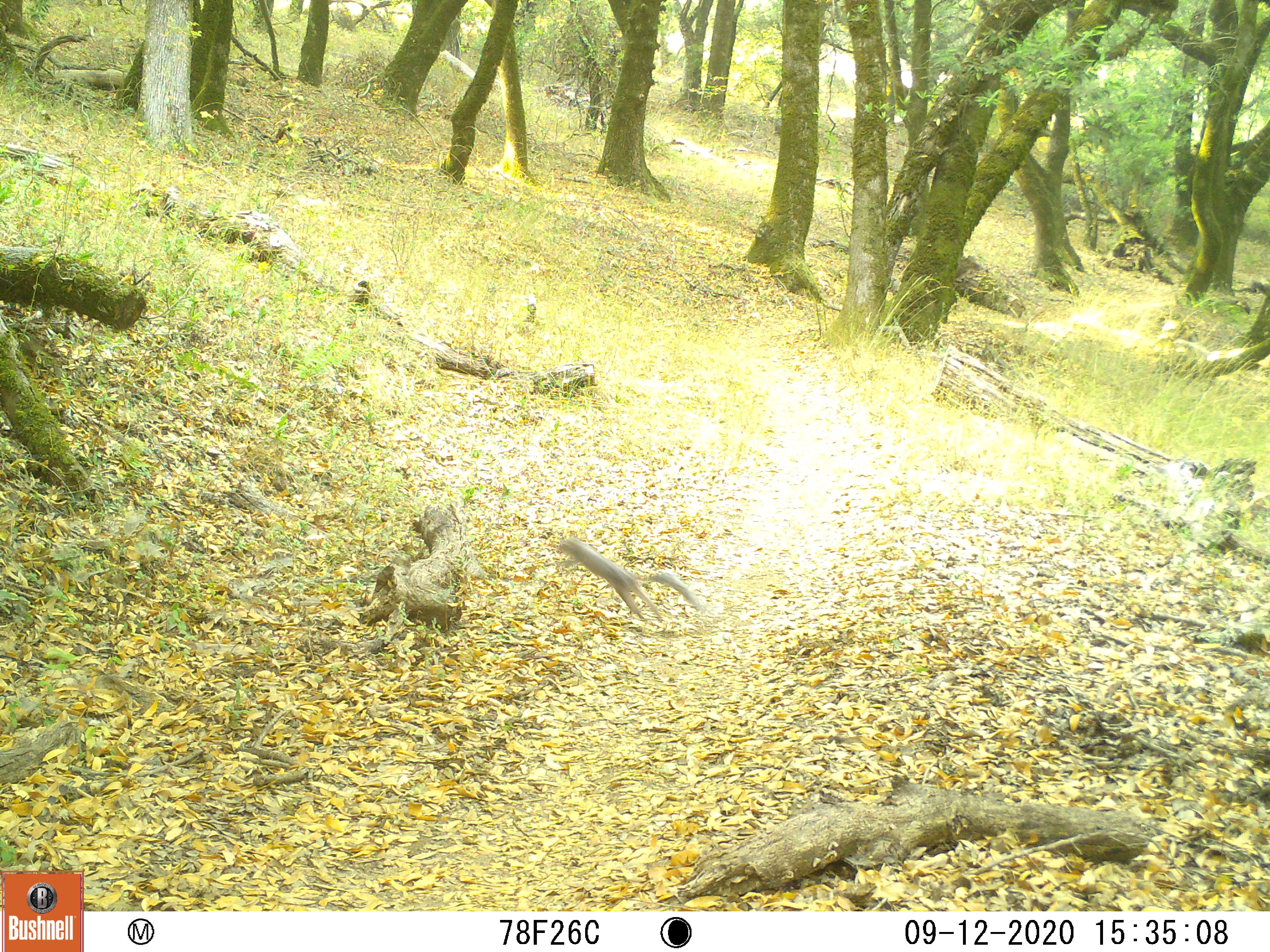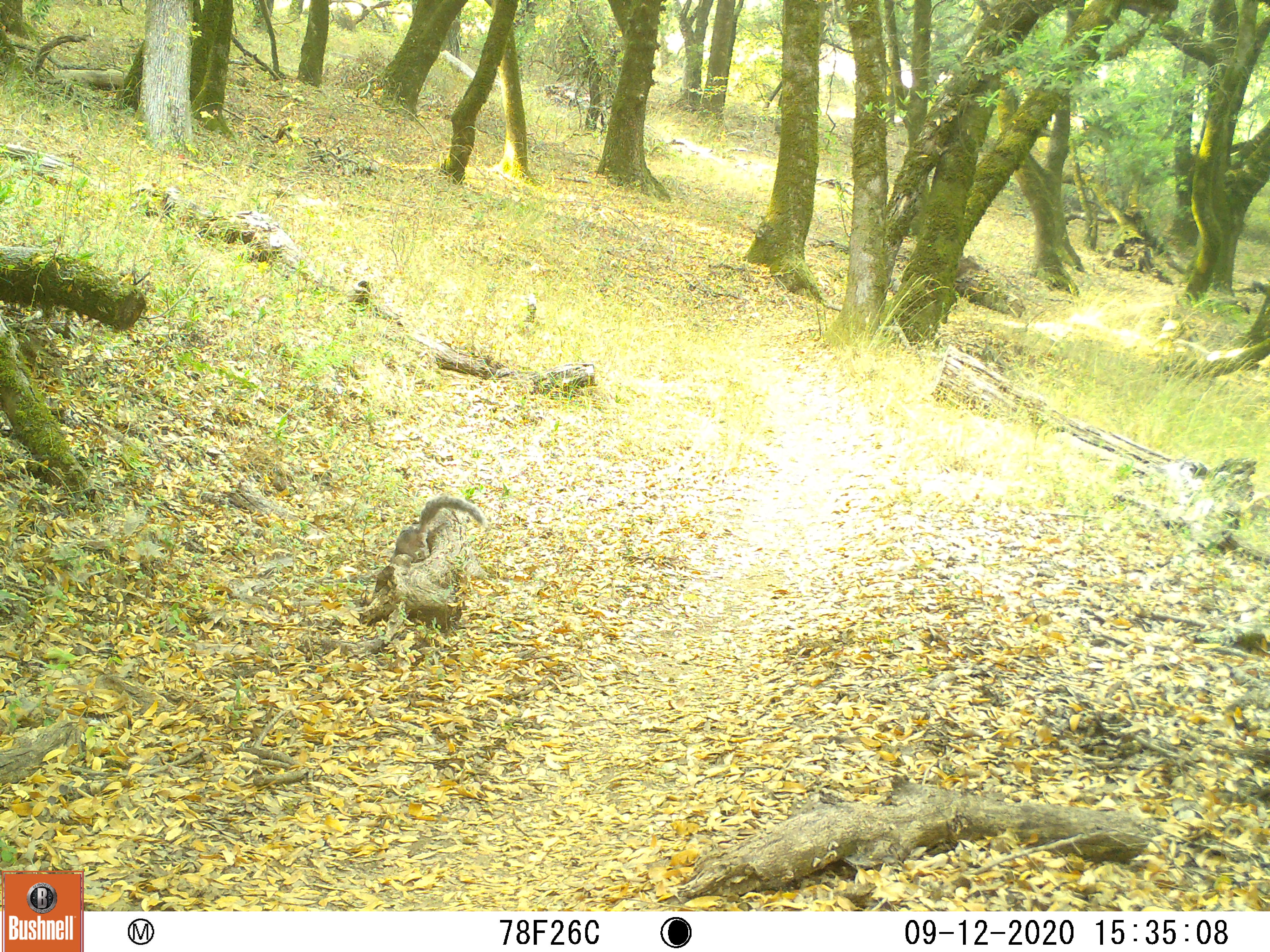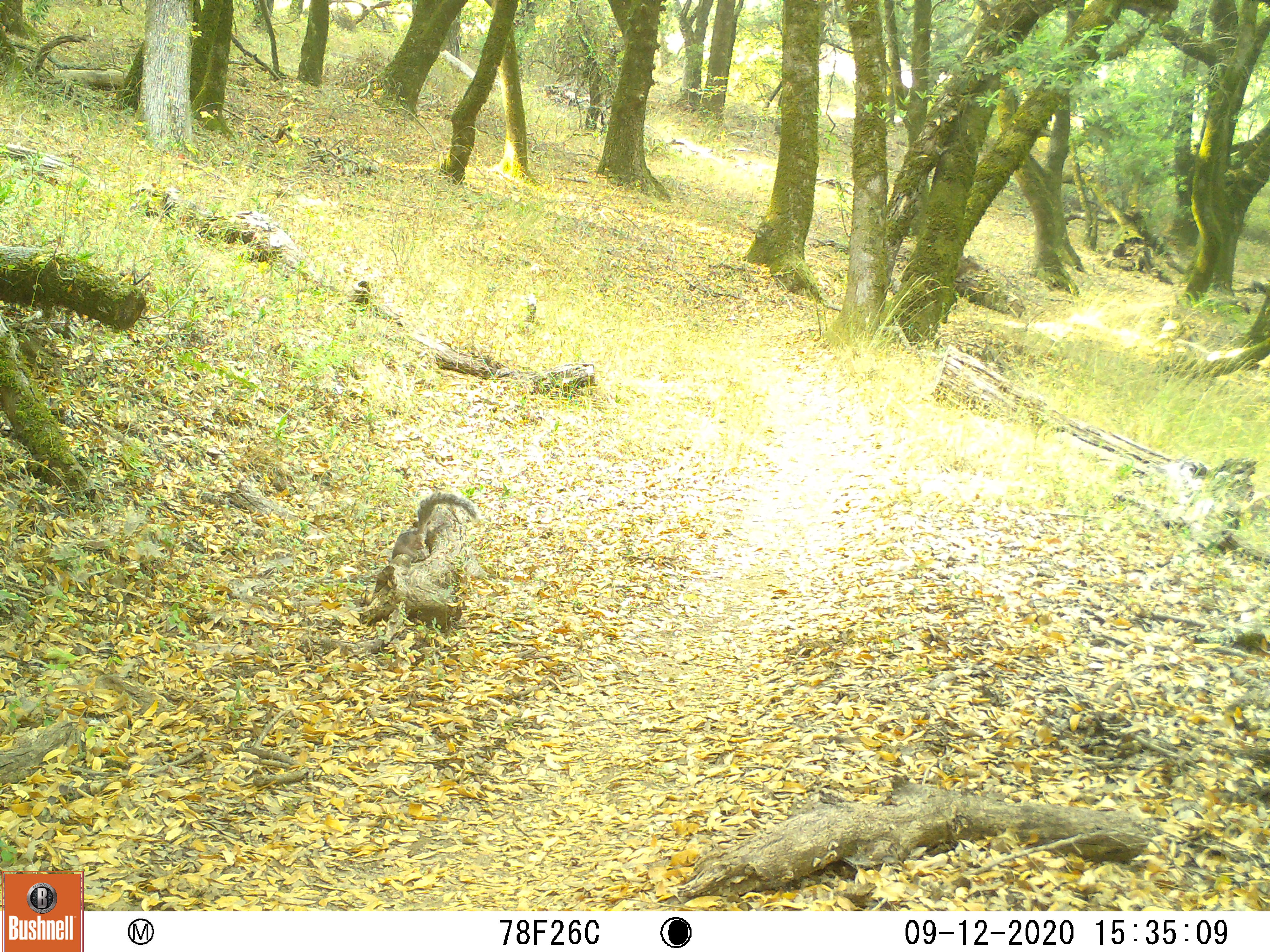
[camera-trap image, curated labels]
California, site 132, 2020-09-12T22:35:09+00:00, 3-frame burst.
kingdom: Animalia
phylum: Chordata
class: Mammalia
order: Rodentia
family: Sciuridae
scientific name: Sciuridae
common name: squirrel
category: unknown squirrel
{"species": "unknown squirrel (squirrel) (Sciuridae)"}